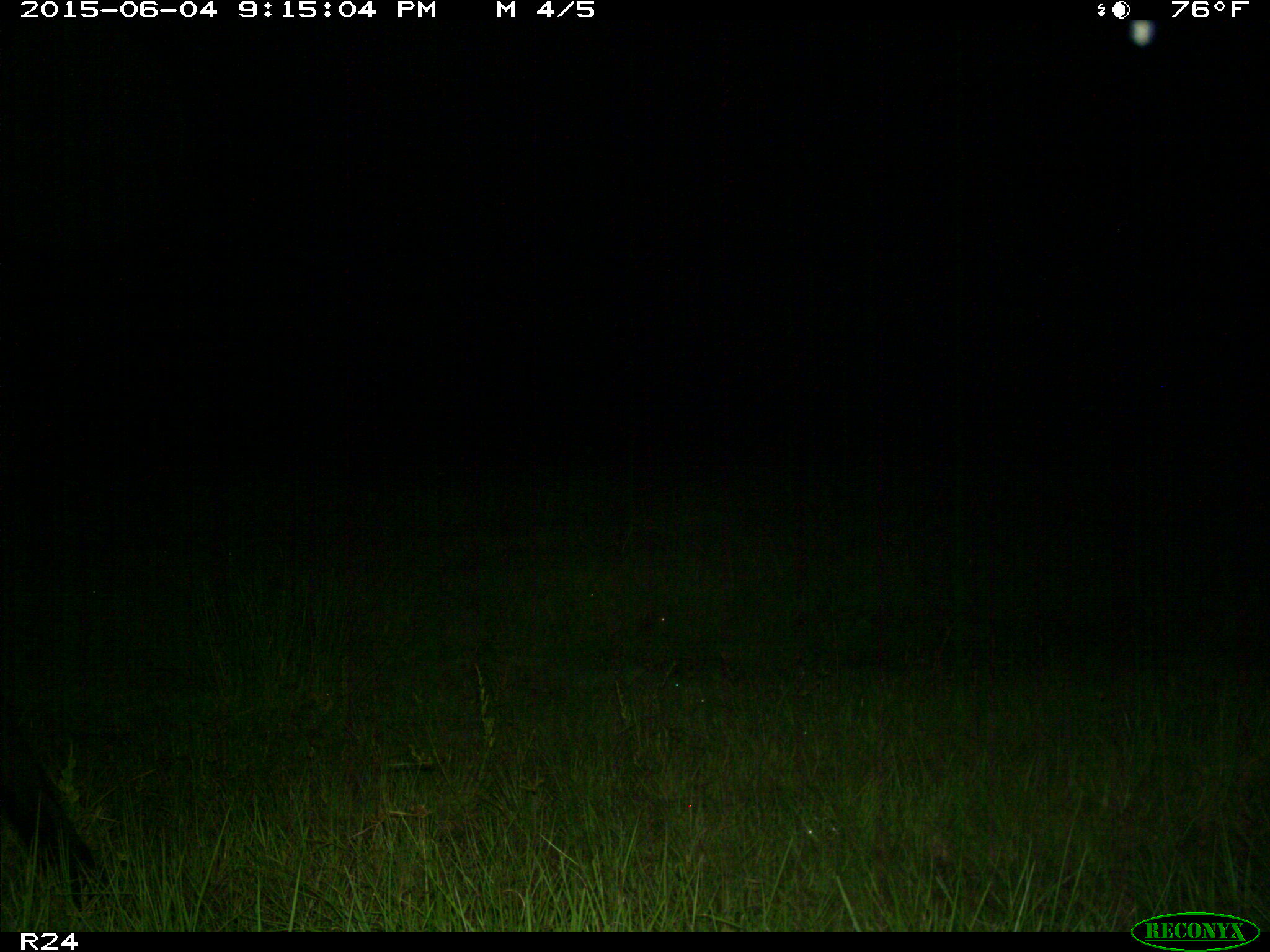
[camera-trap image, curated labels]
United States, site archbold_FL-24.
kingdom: Animalia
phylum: Chordata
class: Mammalia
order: Artiodactyla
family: Bovidae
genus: Bos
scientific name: Bos taurus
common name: domestic cow